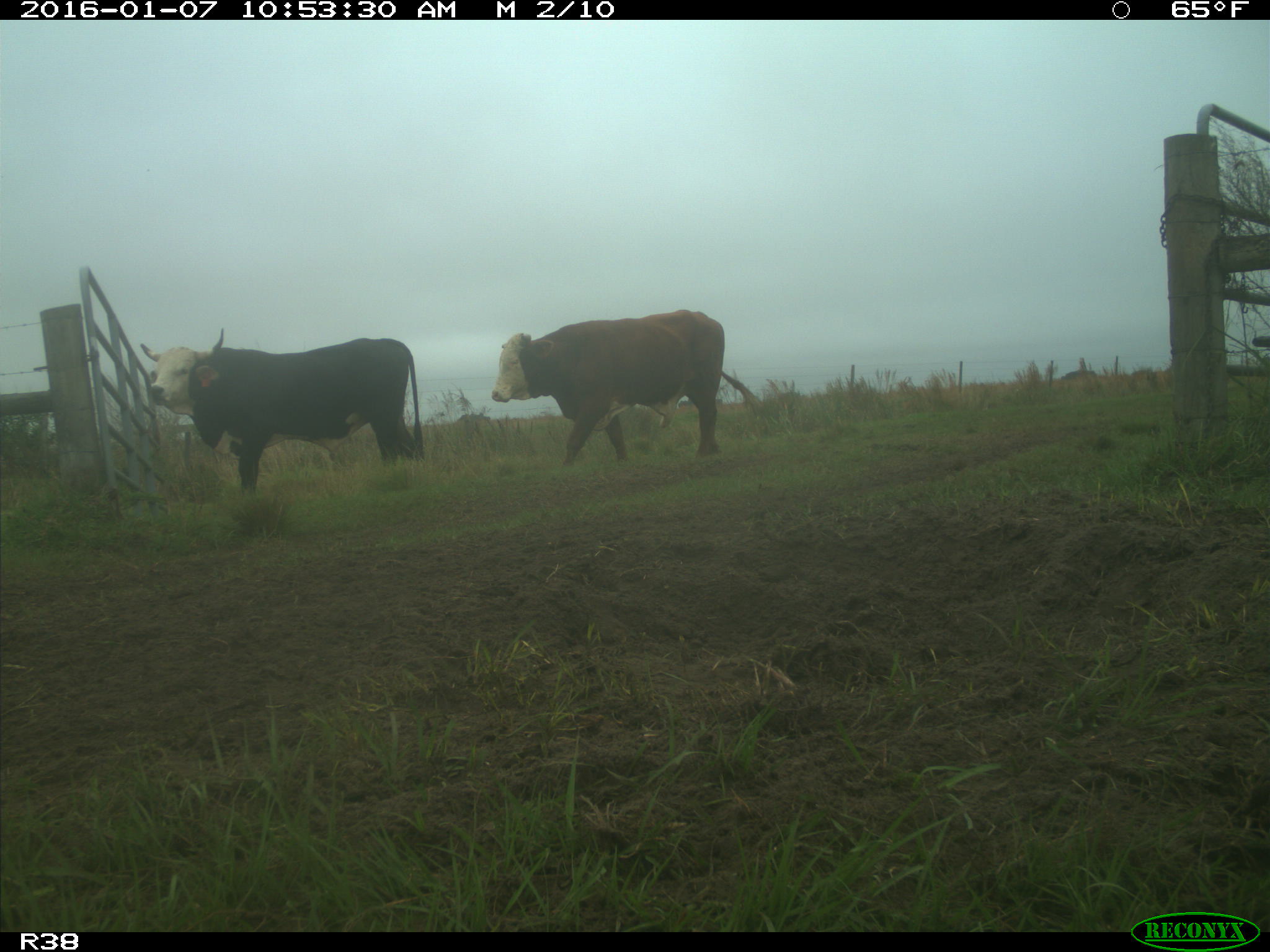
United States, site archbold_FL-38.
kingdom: Animalia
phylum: Chordata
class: Mammalia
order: Artiodactyla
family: Bovidae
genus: Bos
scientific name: Bos taurus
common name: domestic cow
Bos taurus (domestic cow).